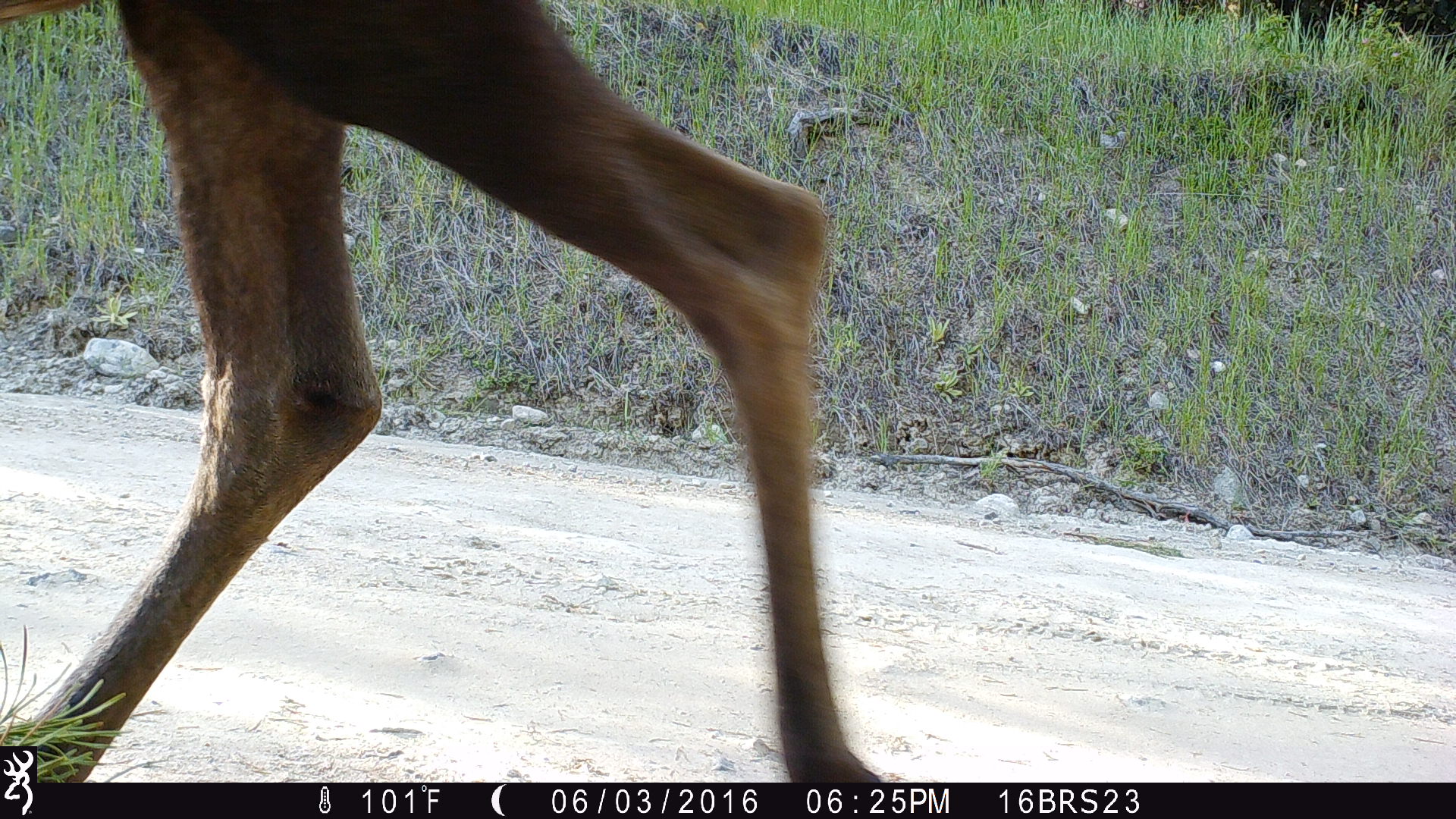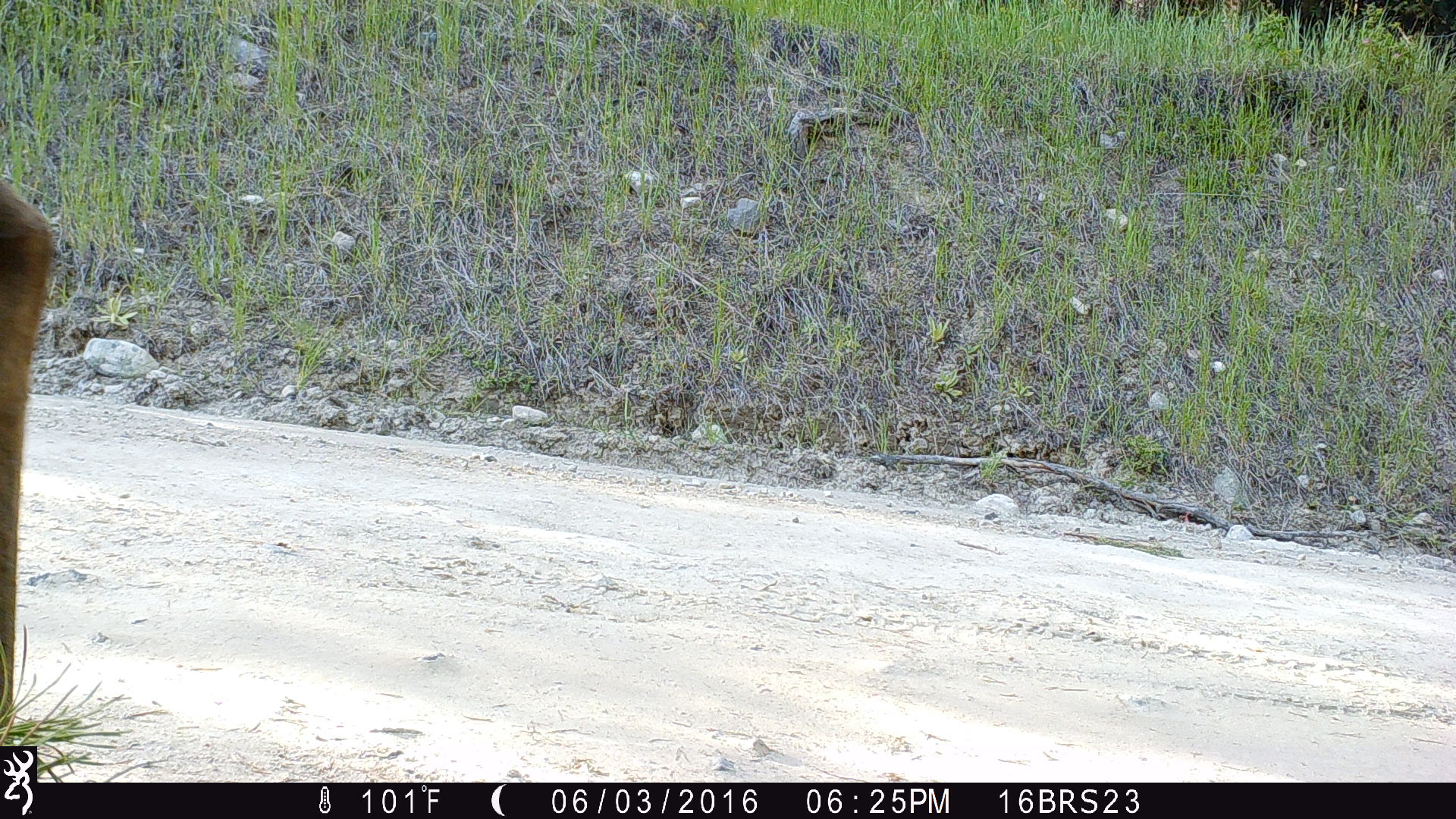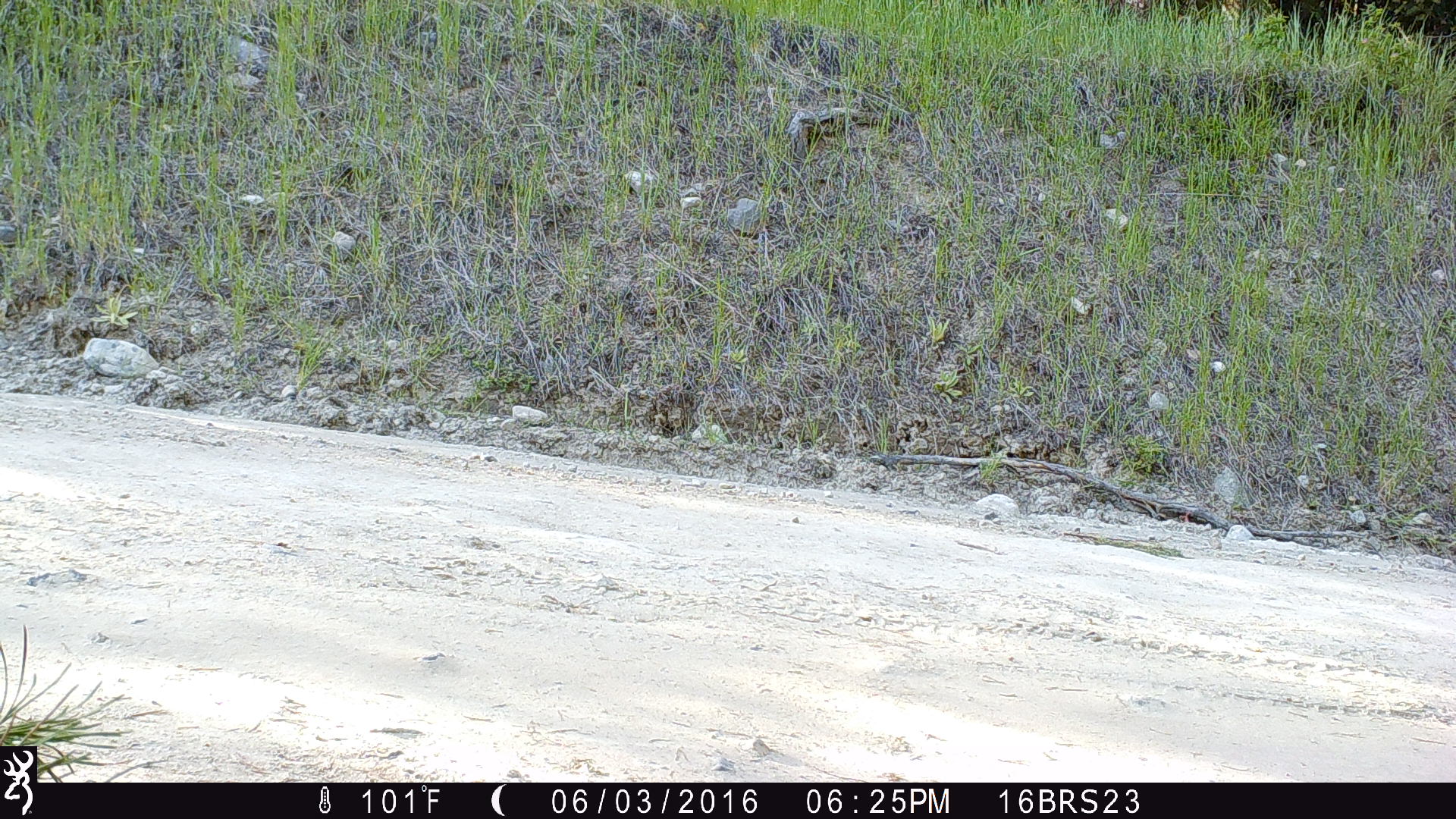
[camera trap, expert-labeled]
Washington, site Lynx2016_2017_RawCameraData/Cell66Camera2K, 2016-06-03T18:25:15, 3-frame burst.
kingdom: Animalia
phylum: Chordata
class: Mammalia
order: Artiodactyla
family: Cervidae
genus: Alces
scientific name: Alces alces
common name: moose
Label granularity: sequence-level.